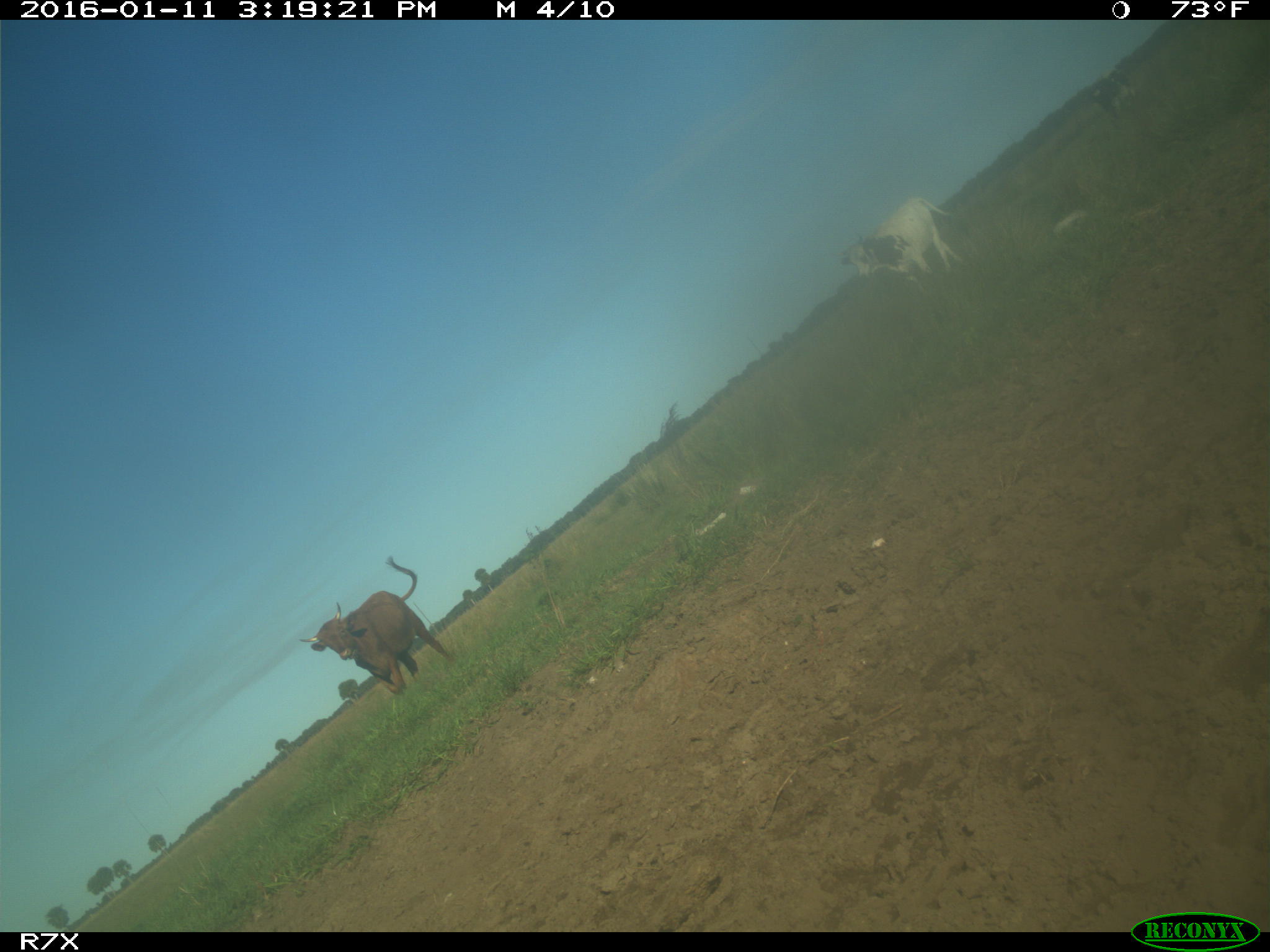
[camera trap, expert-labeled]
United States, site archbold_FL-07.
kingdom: Animalia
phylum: Chordata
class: Mammalia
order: Artiodactyla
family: Bovidae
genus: Bos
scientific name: Bos taurus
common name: domestic cow